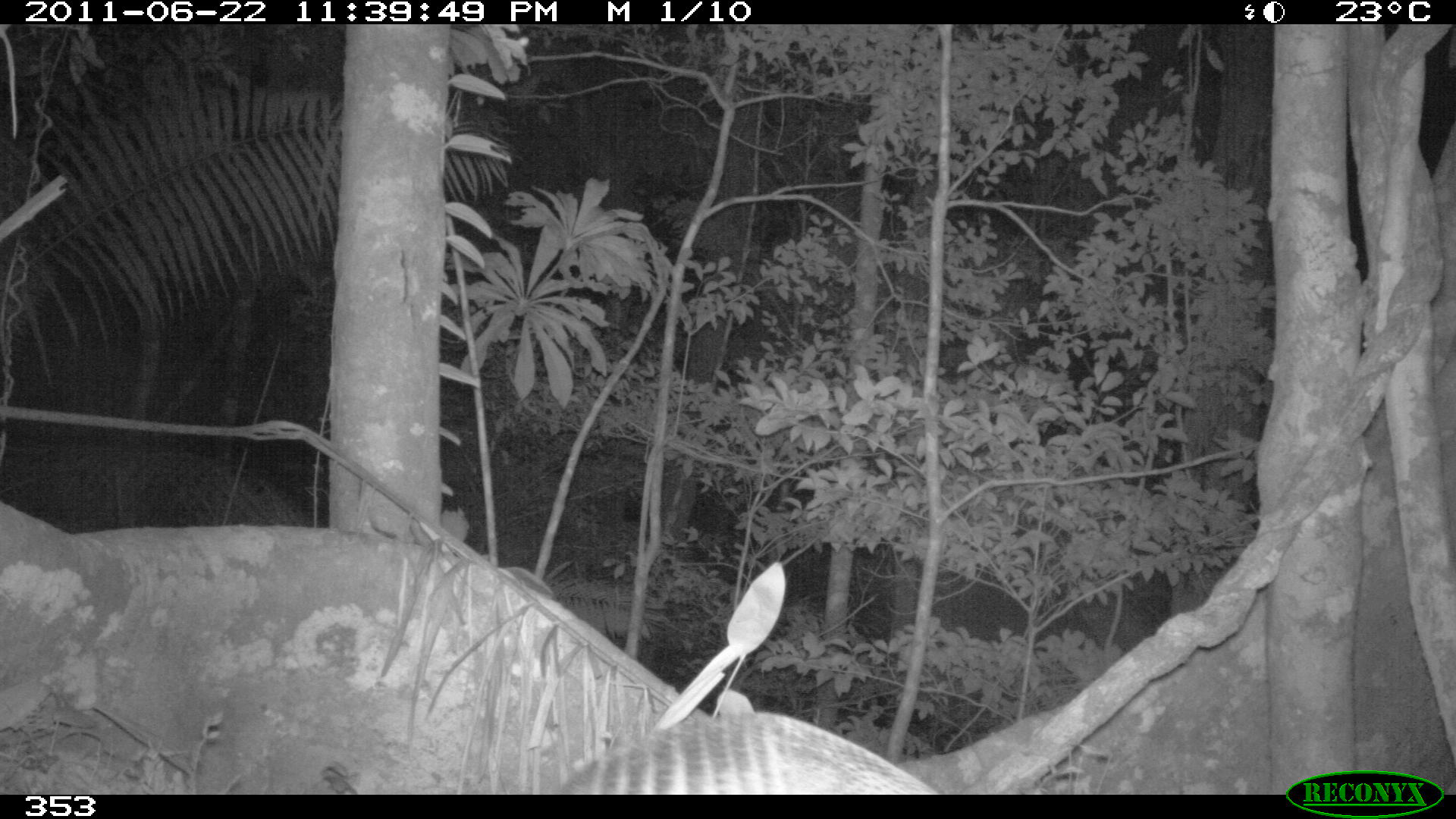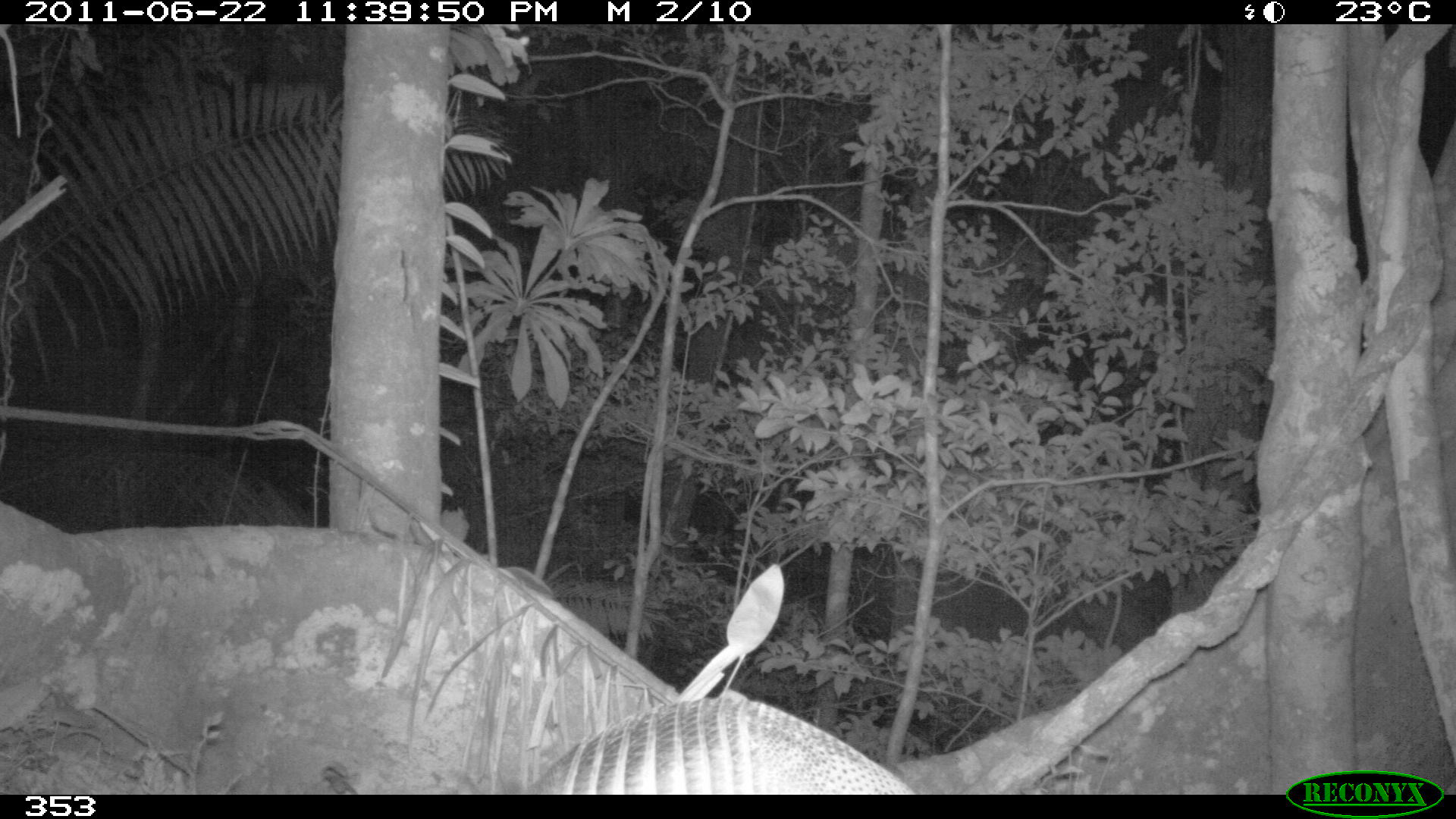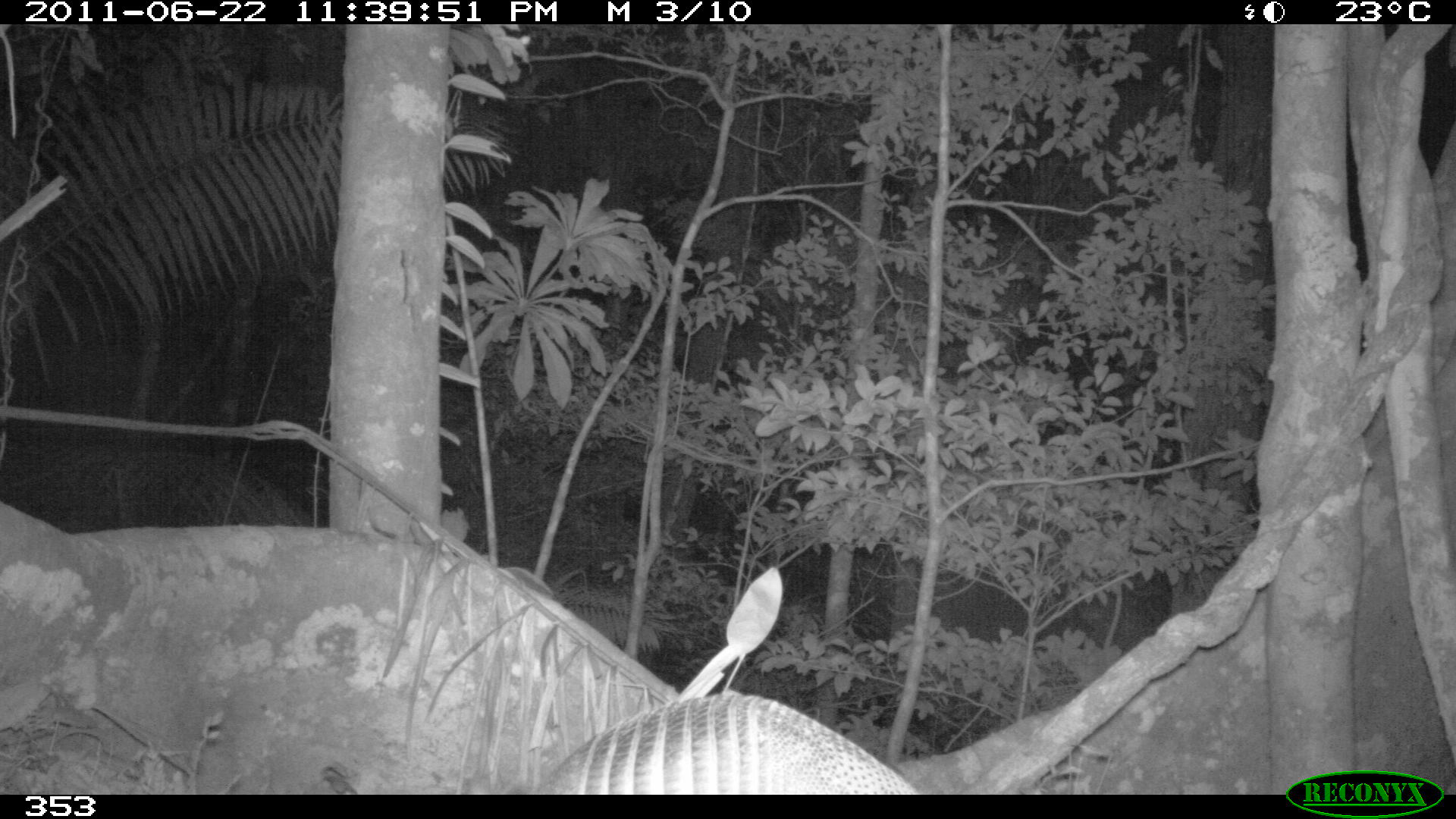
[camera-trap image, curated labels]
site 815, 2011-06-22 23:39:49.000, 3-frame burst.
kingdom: Animalia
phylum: Chordata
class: Mammalia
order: Cingulata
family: Dasypodidae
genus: Dasypus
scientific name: Dasypus novemcinctus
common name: nine-banded armadillo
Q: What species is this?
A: Dasypus novemcinctus (nine-banded armadillo).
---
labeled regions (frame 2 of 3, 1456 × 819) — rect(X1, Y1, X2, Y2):
dasypus novemcinctus: rect(525, 695, 917, 793)